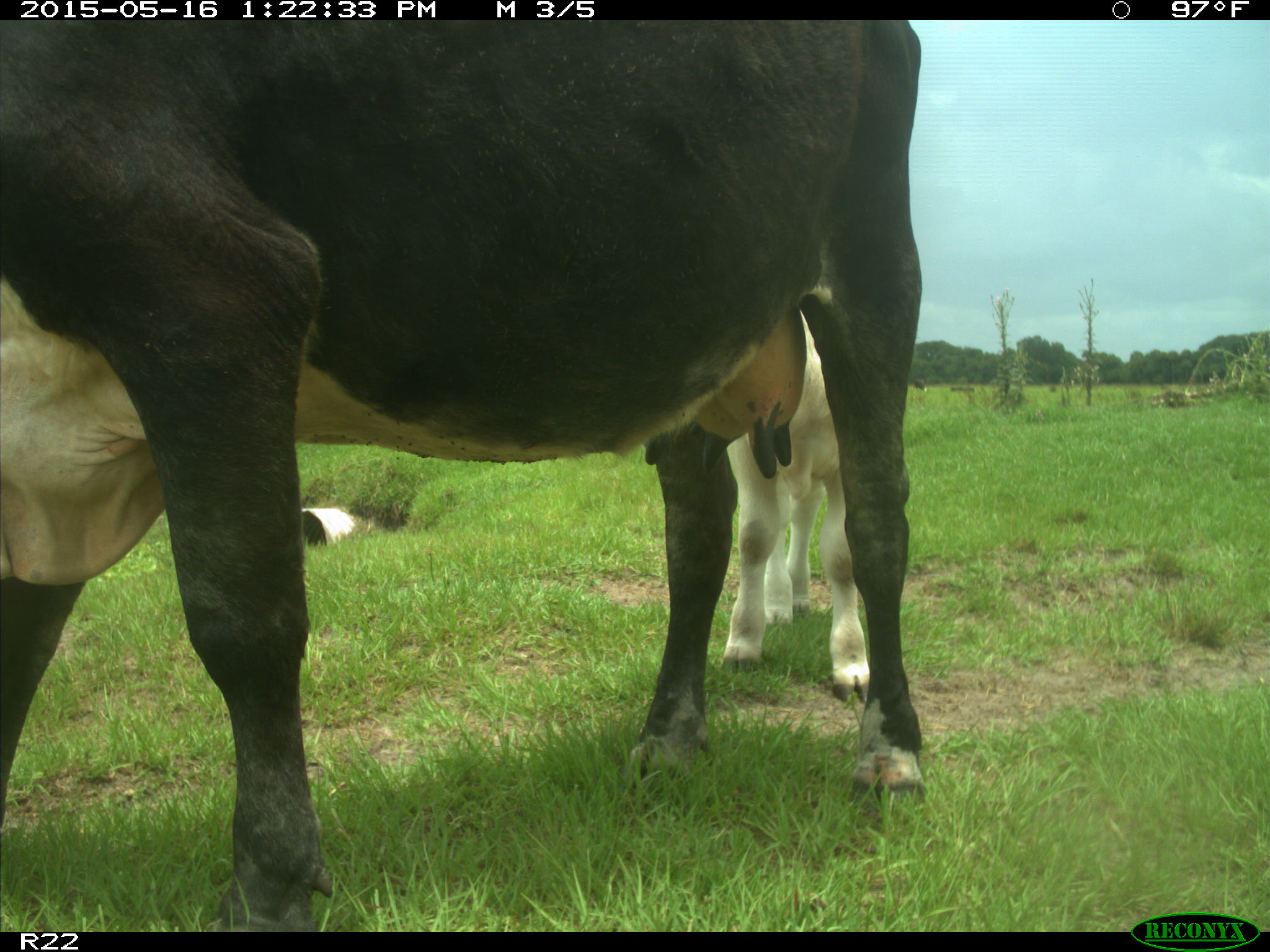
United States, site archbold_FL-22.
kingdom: Animalia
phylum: Chordata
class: Mammalia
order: Artiodactyla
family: Bovidae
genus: Bos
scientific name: Bos taurus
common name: domestic cow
Bos taurus (domestic cow).